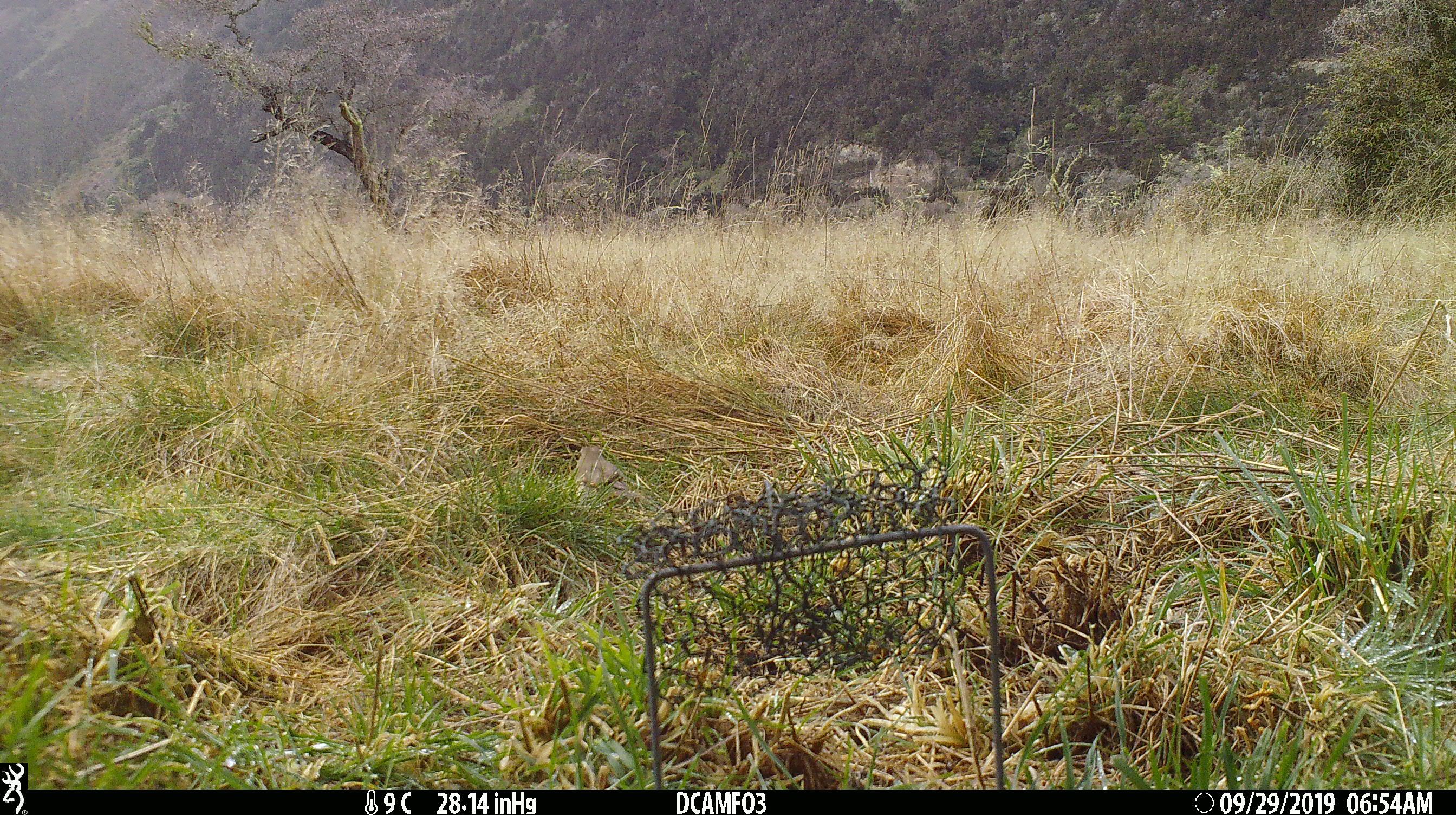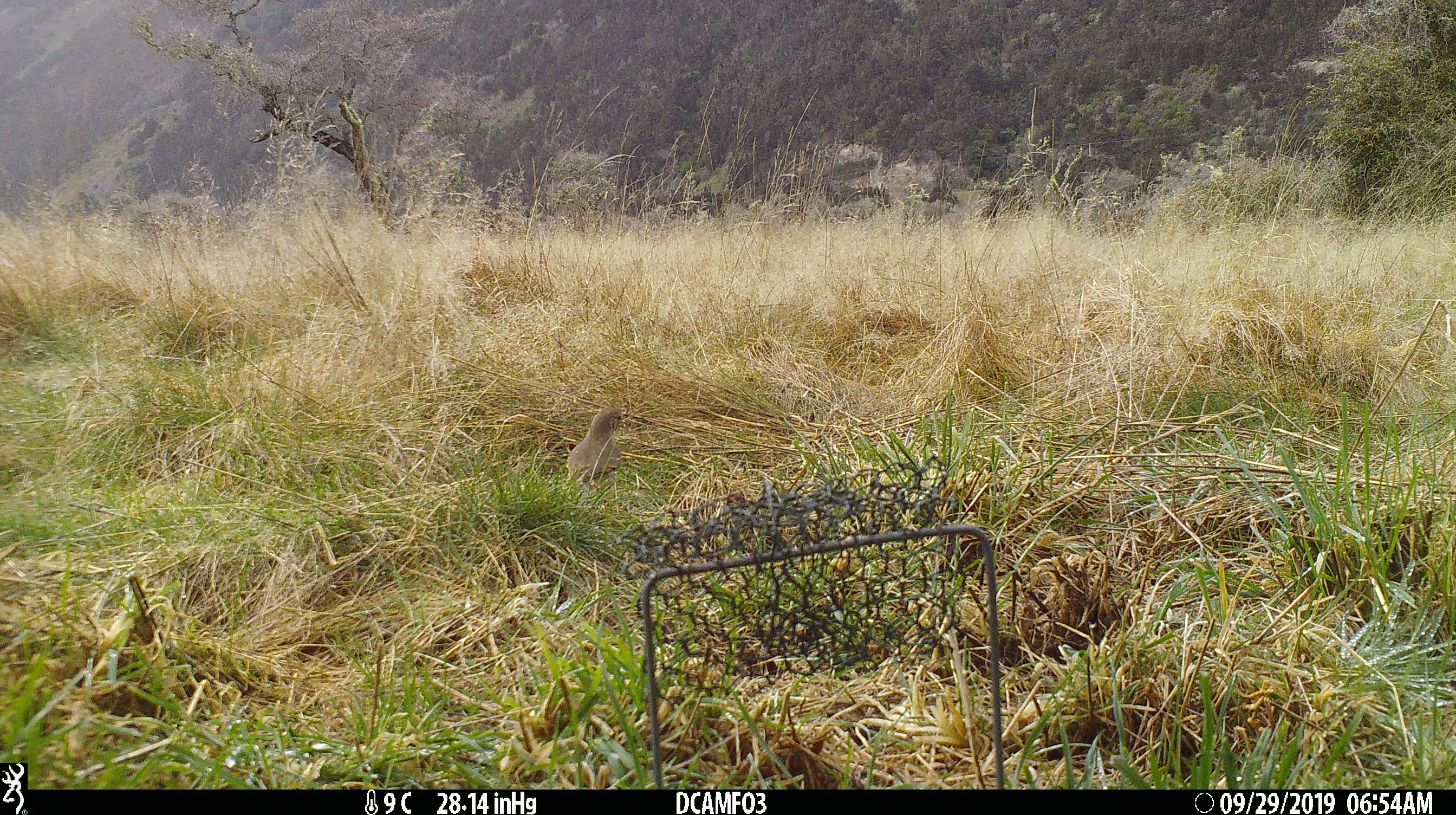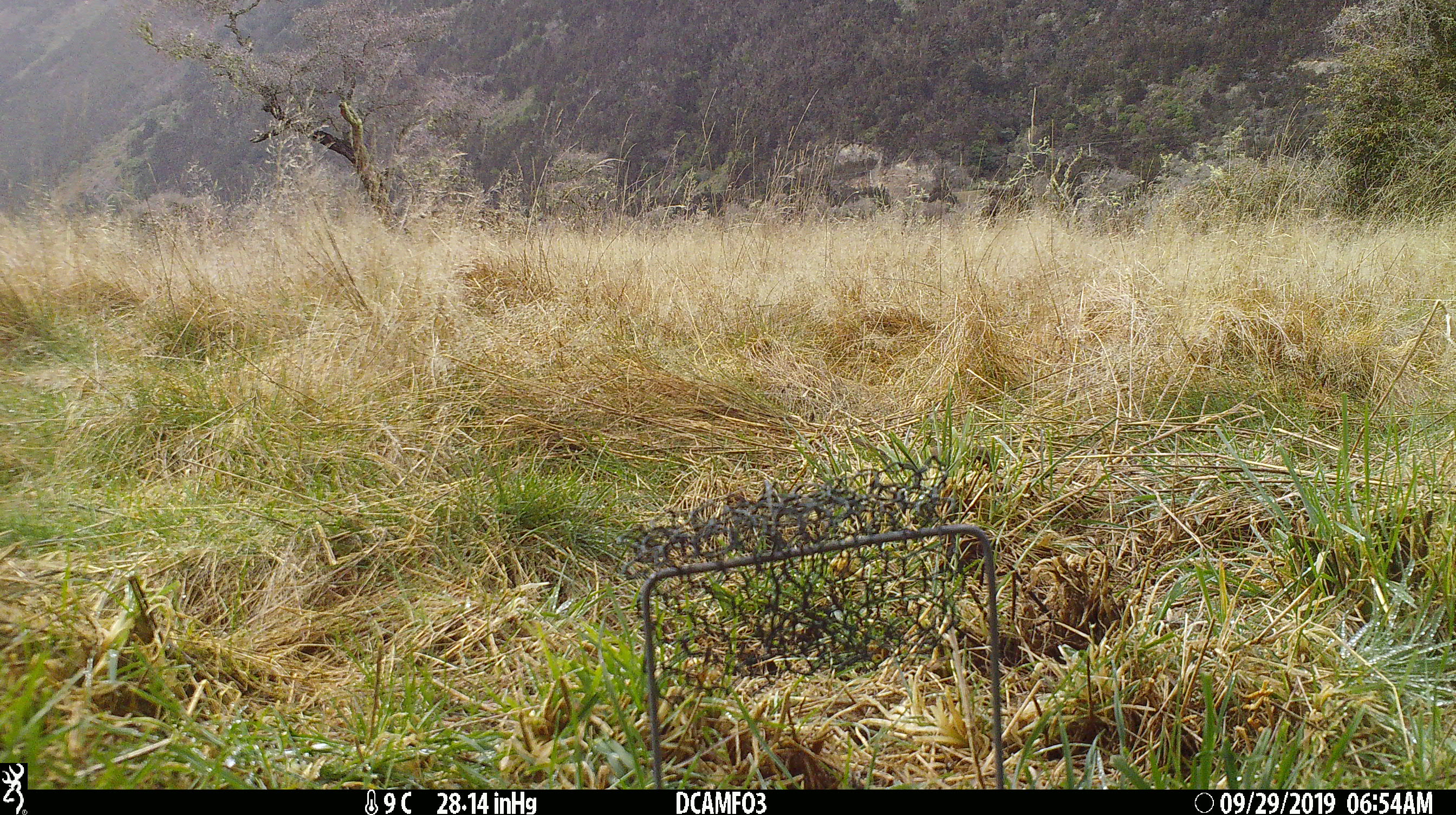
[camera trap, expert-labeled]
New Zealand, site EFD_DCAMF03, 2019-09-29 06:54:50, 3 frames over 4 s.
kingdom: Animalia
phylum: Chordata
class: Aves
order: Passeriformes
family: Turdidae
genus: Turdus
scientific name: Turdus philomelos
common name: song thrush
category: thrush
Thrush (song thrush) (Turdus philomelos).